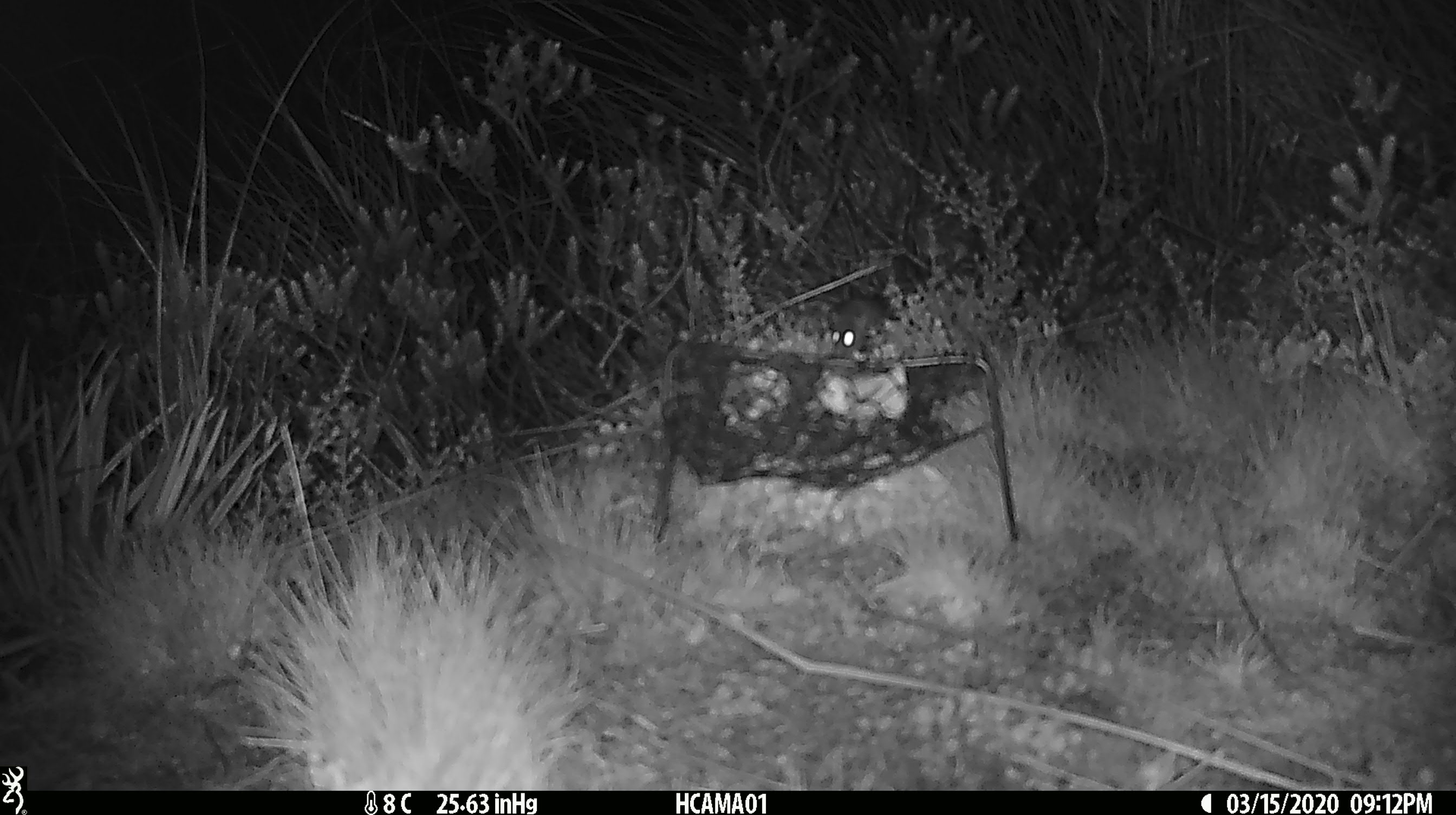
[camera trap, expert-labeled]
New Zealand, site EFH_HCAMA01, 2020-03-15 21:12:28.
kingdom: Animalia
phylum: Chordata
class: Mammalia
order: Rodentia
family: Muridae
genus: Mus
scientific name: Mus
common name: mouse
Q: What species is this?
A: Mouse (Mus).